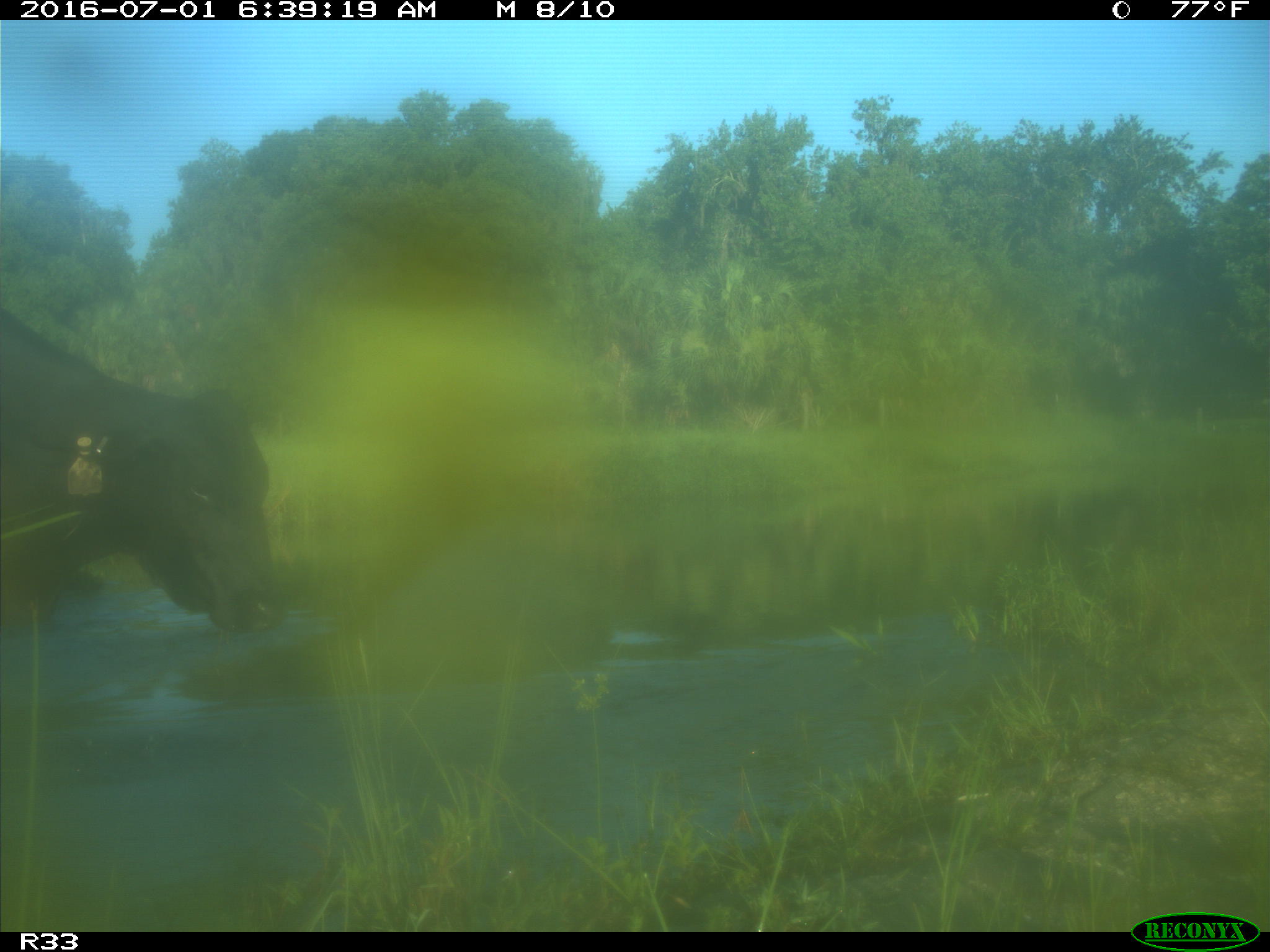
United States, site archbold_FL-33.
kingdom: Animalia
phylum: Chordata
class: Mammalia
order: Artiodactyla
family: Bovidae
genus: Bos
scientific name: Bos taurus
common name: domestic cow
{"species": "Bos taurus (domestic cow)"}